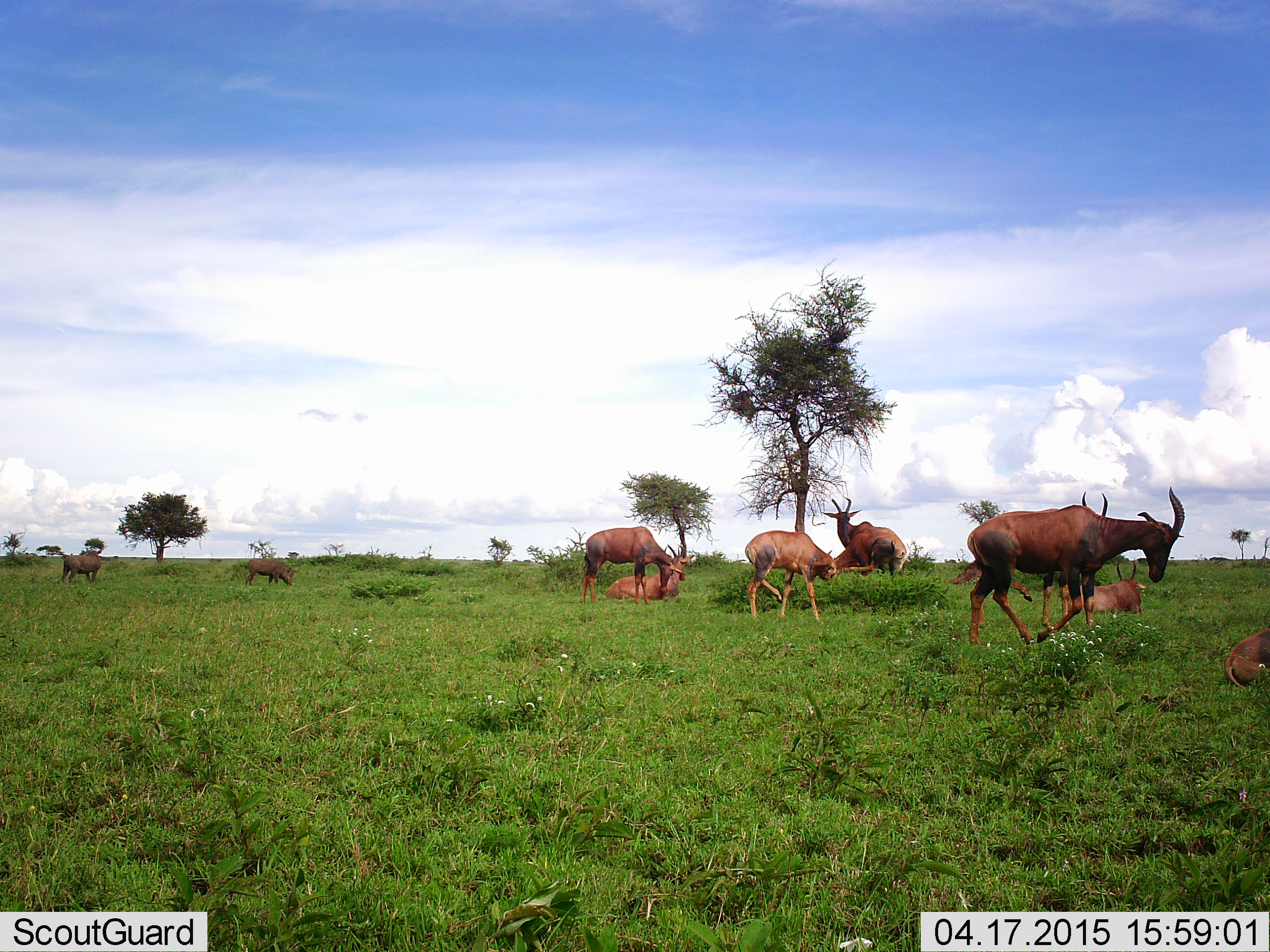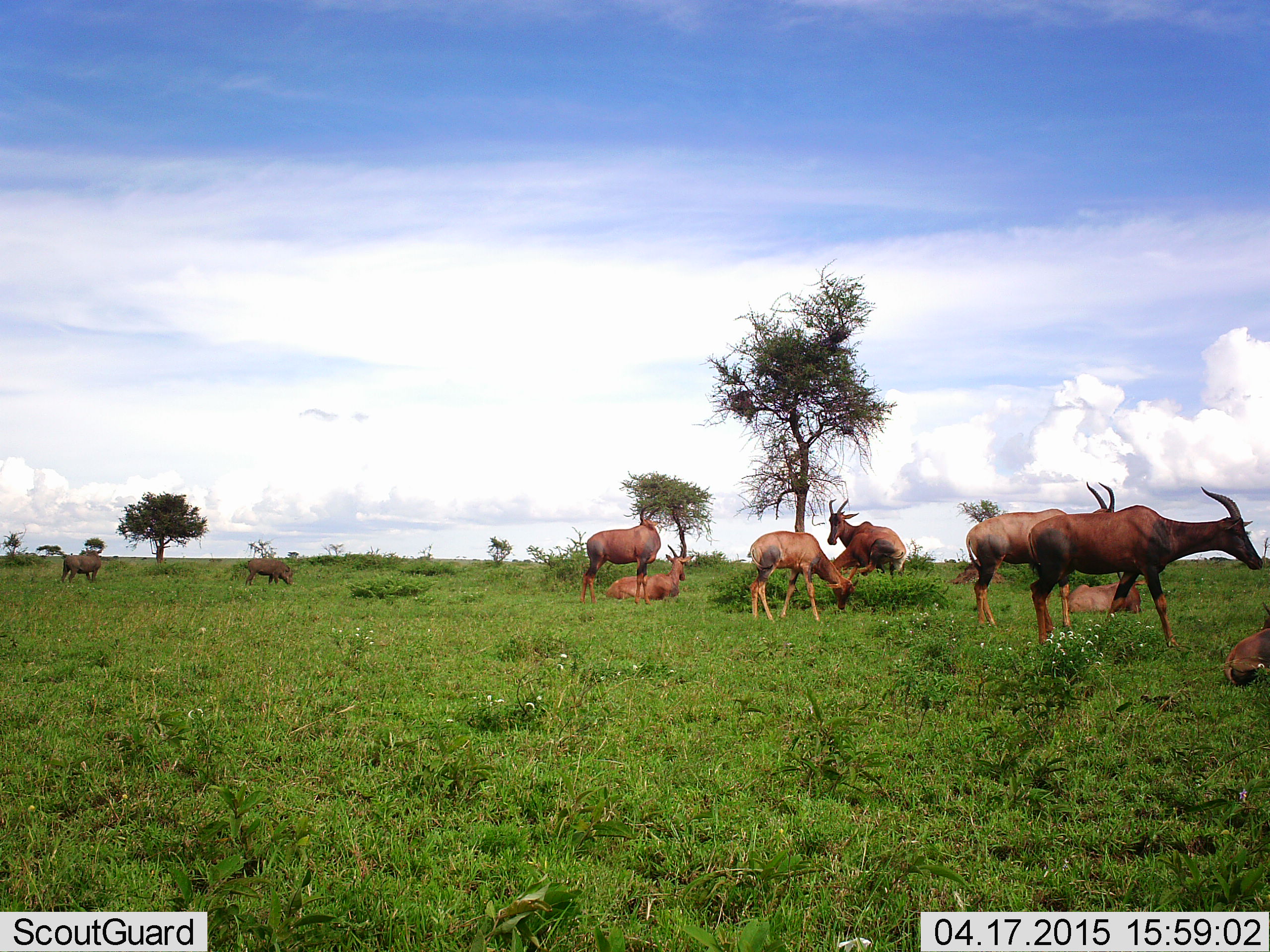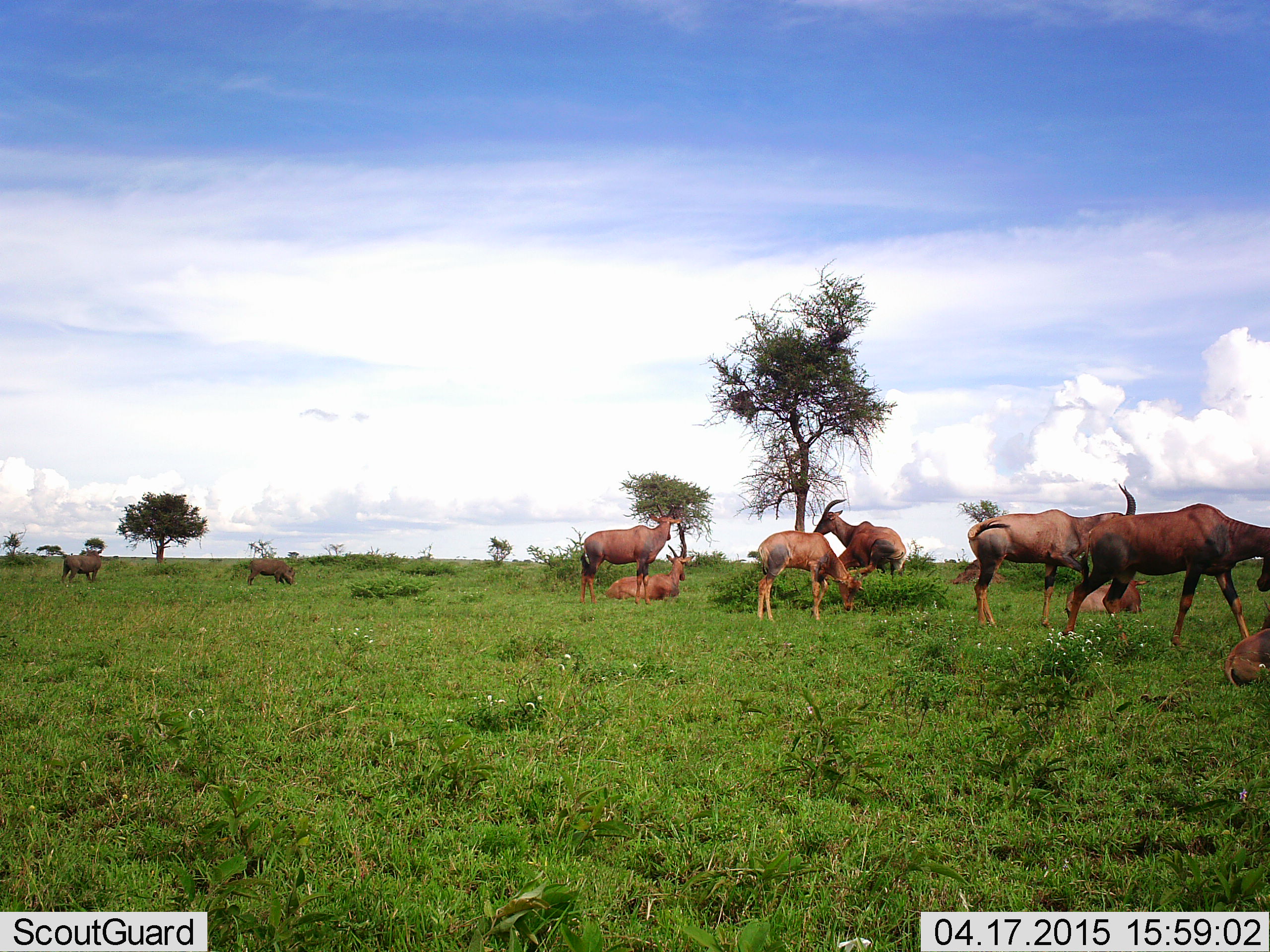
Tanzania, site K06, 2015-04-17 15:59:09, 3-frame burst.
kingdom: Animalia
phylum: Chordata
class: Mammalia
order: Artiodactyla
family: Bovidae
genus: Damaliscus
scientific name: Damaliscus lunatus jimela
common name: topi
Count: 8.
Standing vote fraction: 75%.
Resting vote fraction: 92%.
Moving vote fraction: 42%.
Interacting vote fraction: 25%.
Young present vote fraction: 25%.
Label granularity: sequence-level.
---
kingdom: Animalia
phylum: Chordata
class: Mammalia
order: Artiodactyla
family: Suidae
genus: Phacochoerus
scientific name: Phacochoerus africanus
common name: warthog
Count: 2.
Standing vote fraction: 50%.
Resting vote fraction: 0%.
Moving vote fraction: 0%.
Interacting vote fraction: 0%.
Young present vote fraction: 0%.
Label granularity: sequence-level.